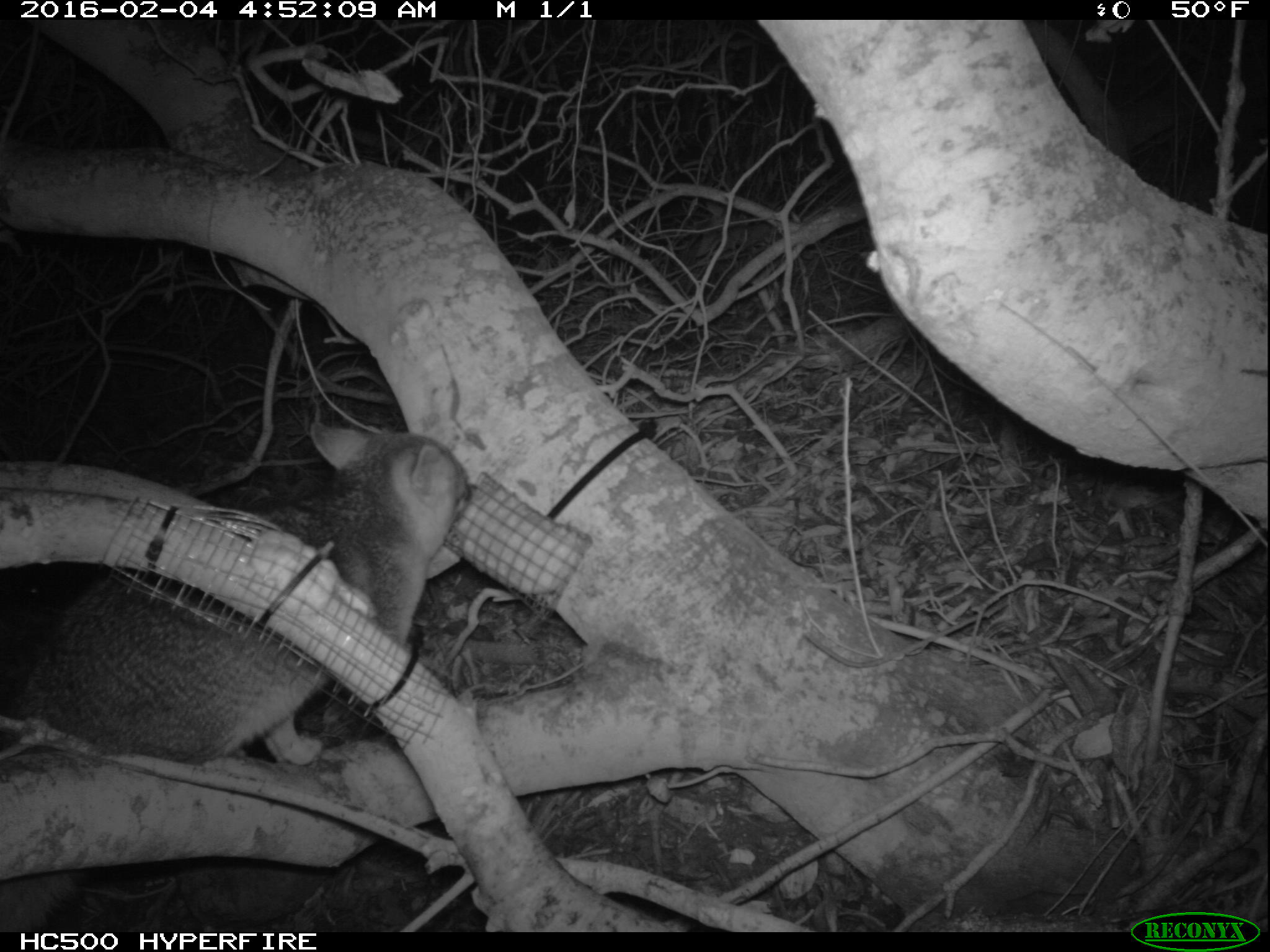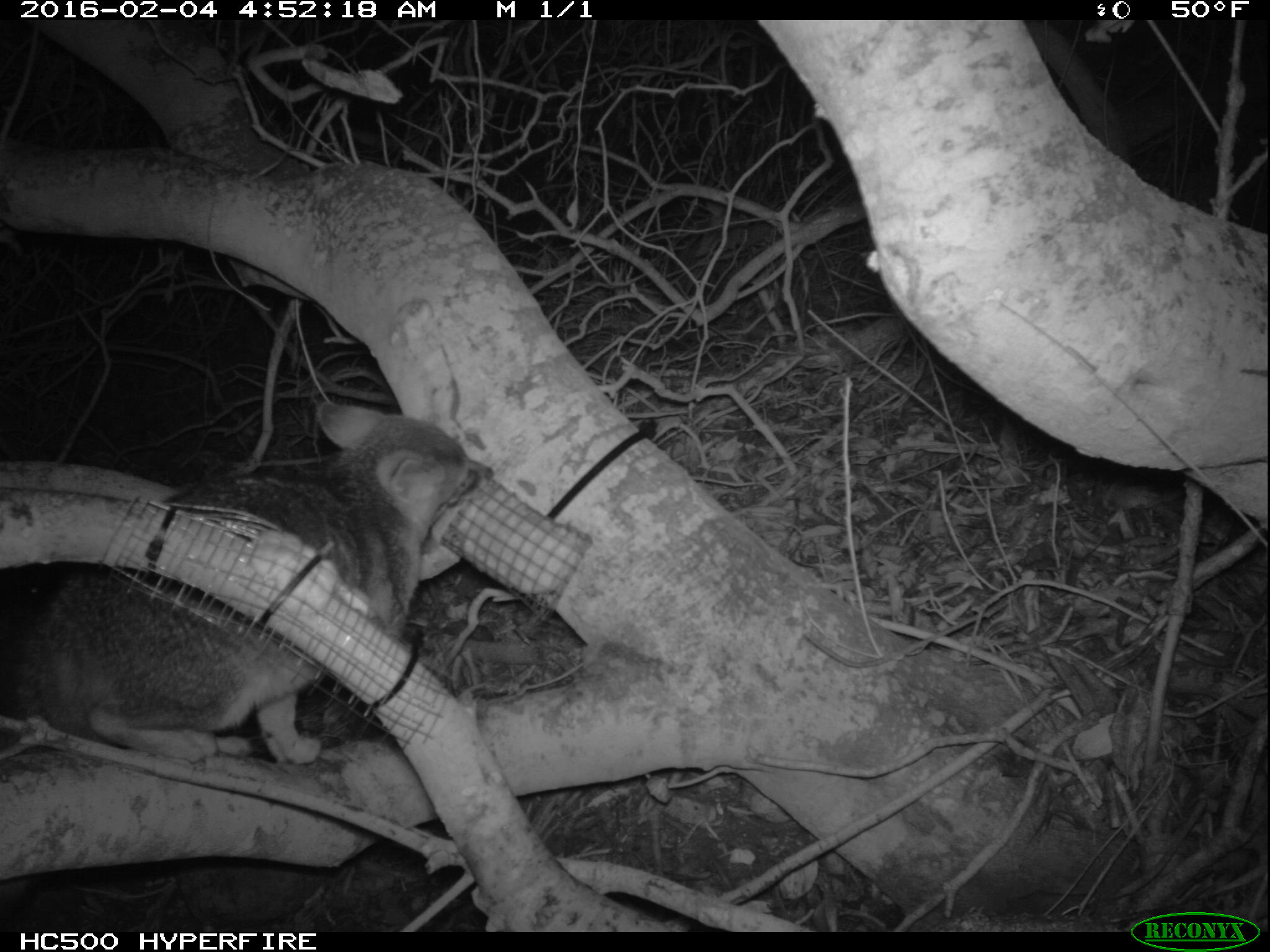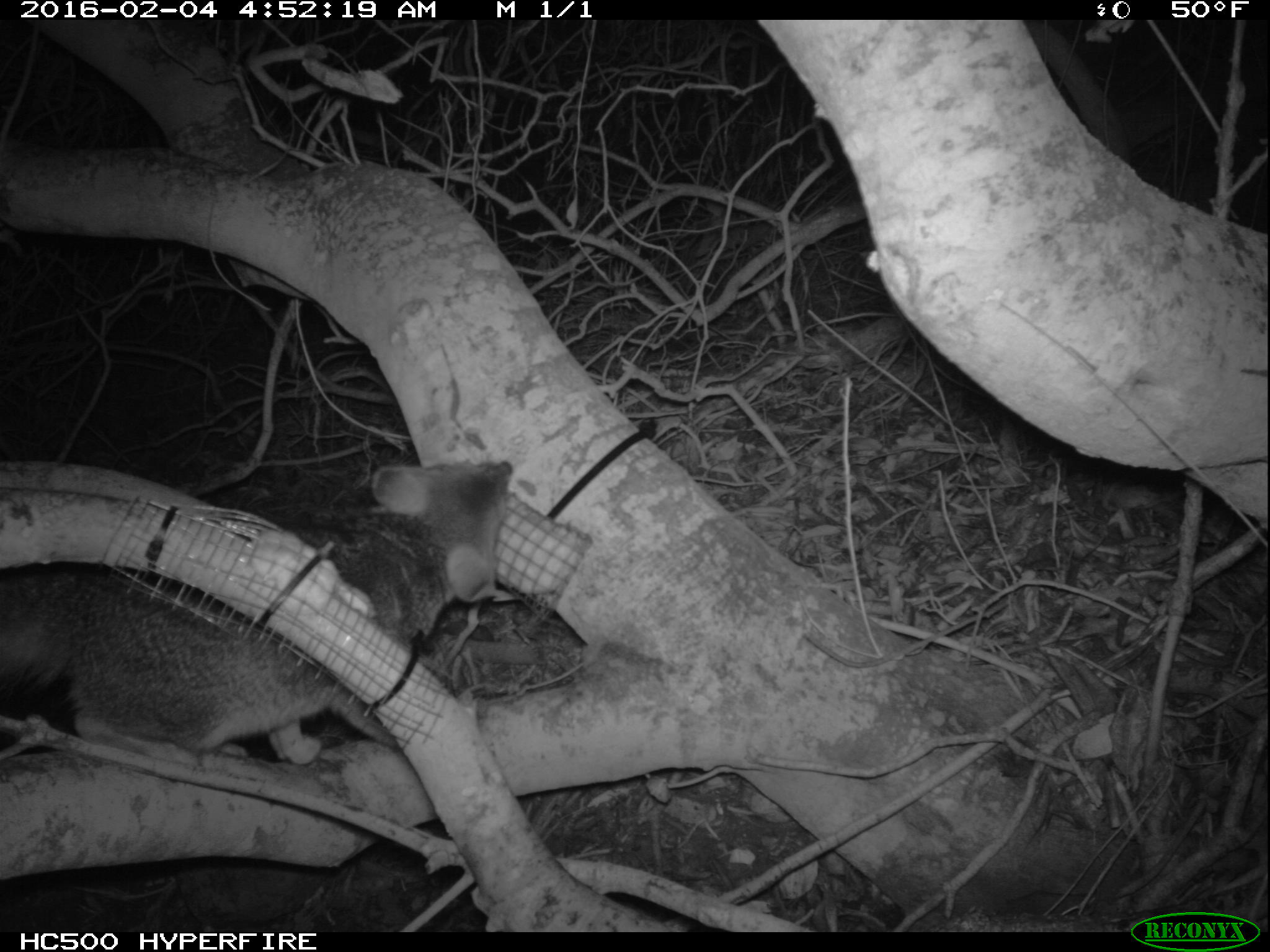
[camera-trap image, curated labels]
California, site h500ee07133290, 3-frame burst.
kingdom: Animalia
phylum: Chordata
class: Mammalia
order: Carnivora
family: Canidae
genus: Urocyon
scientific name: Urocyon littoralis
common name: island fox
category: fox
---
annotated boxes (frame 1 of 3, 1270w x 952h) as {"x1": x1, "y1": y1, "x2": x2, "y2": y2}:
fox: {"x1": 0, "y1": 415, "x2": 474, "y2": 929}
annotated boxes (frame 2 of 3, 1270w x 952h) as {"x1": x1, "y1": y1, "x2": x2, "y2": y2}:
fox: {"x1": 0, "y1": 402, "x2": 495, "y2": 768}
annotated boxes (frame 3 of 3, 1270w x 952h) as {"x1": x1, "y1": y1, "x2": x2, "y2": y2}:
fox: {"x1": 0, "y1": 460, "x2": 511, "y2": 770}